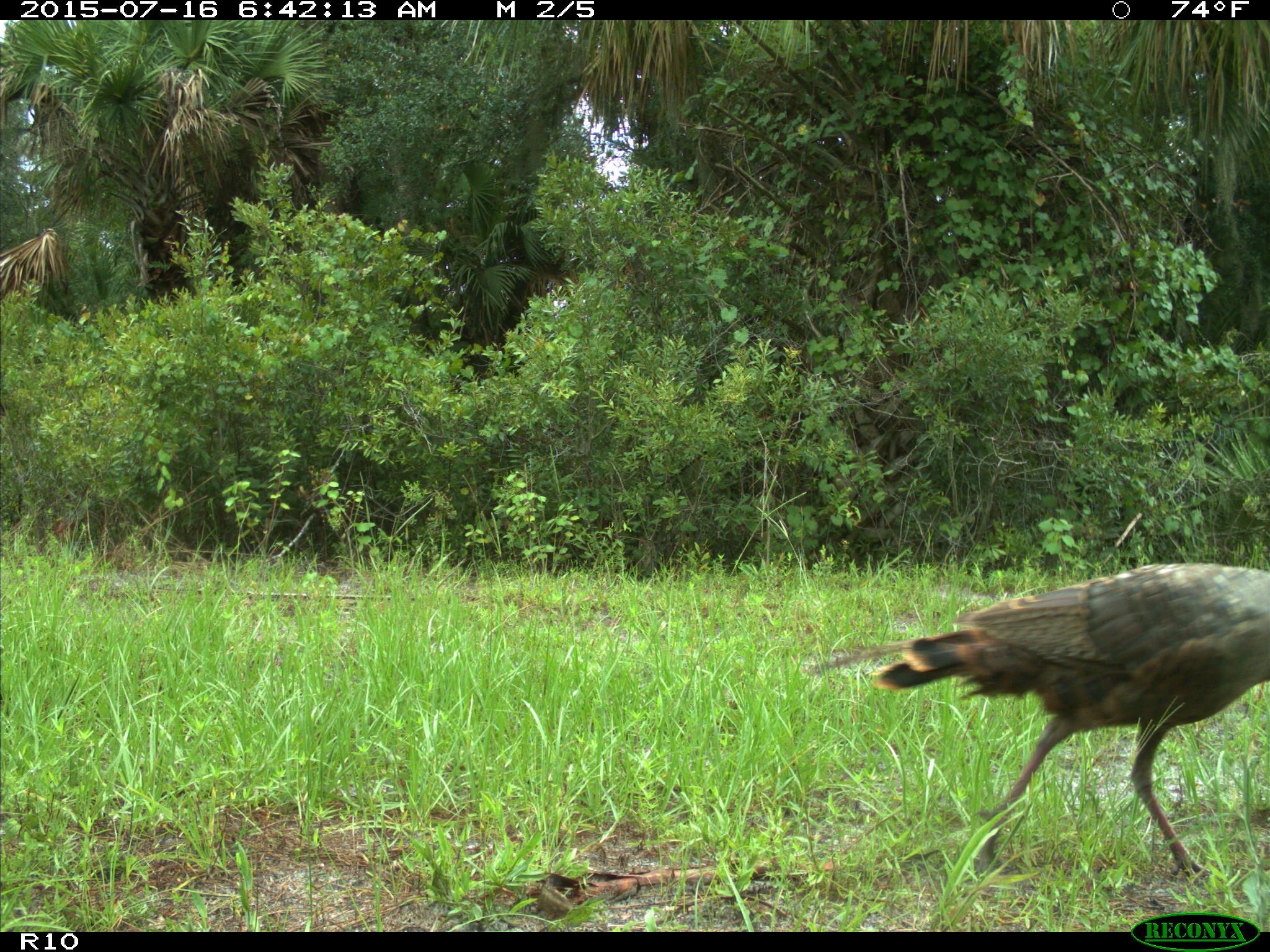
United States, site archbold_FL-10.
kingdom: Animalia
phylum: Chordata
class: Aves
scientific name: Aves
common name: birds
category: unidentified bird